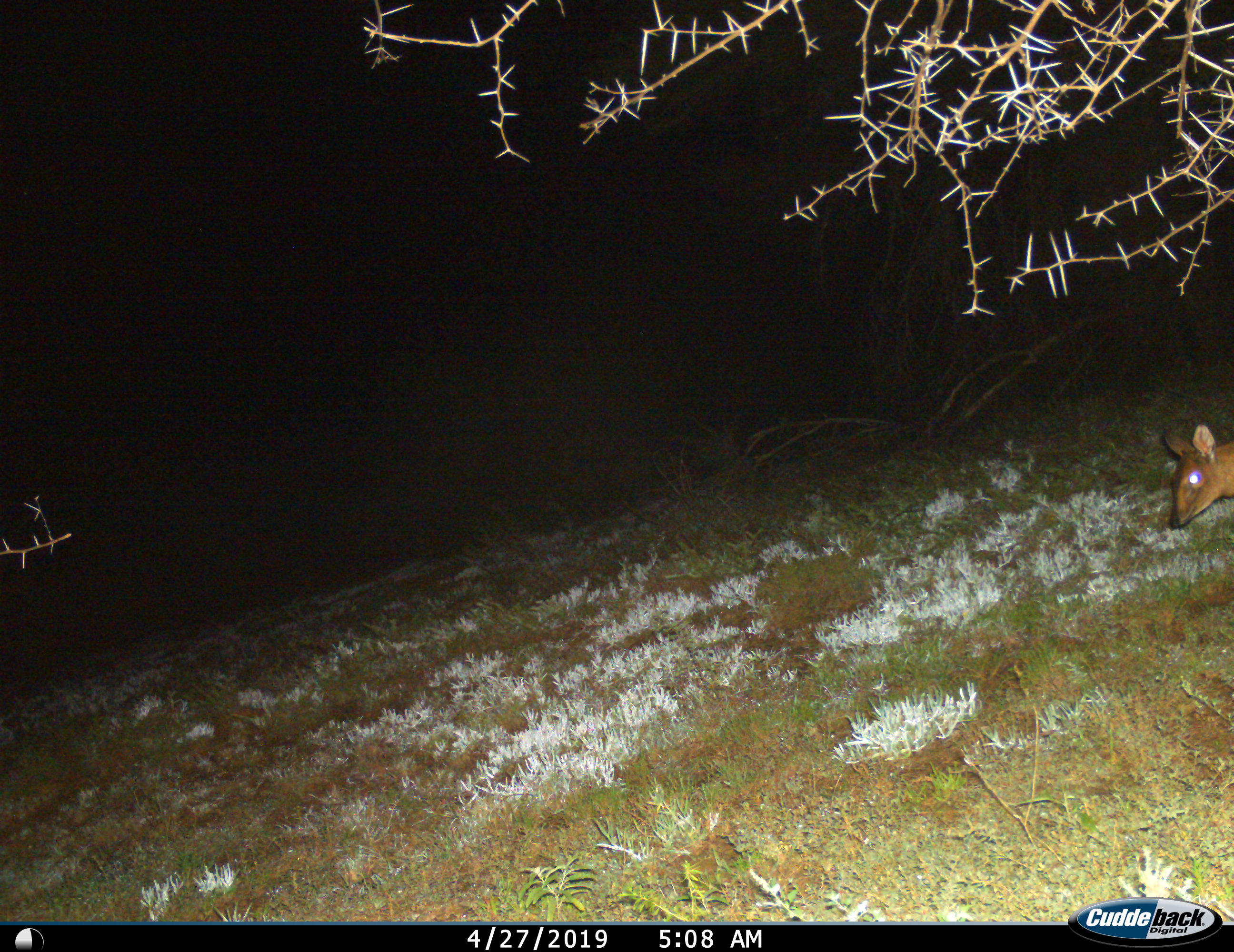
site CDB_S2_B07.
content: unidentified animal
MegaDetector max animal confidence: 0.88